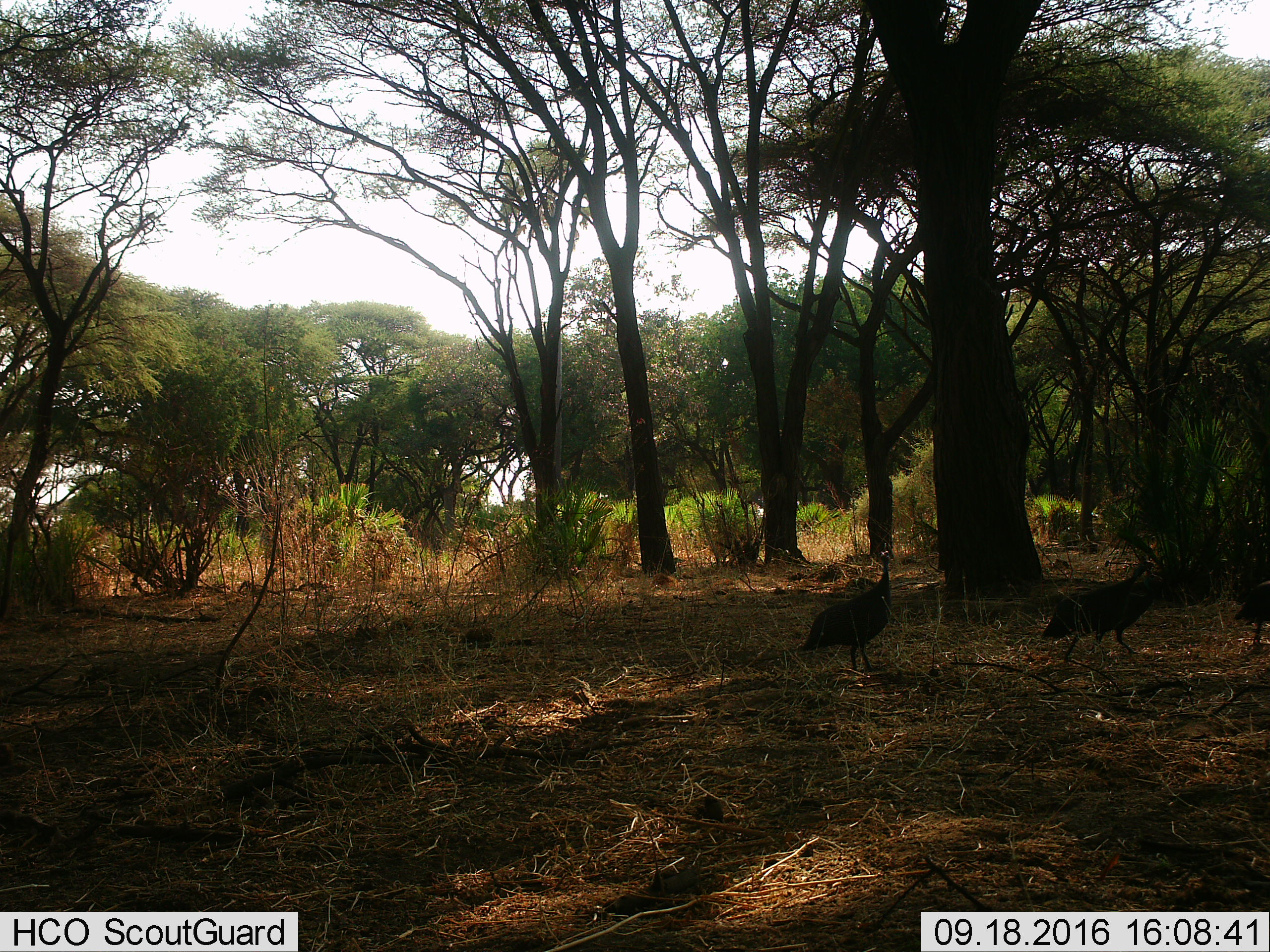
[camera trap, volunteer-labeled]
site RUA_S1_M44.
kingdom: Animalia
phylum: Chordata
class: Aves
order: Galliformes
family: Numididae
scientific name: Numididae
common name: guineafowl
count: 3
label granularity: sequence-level